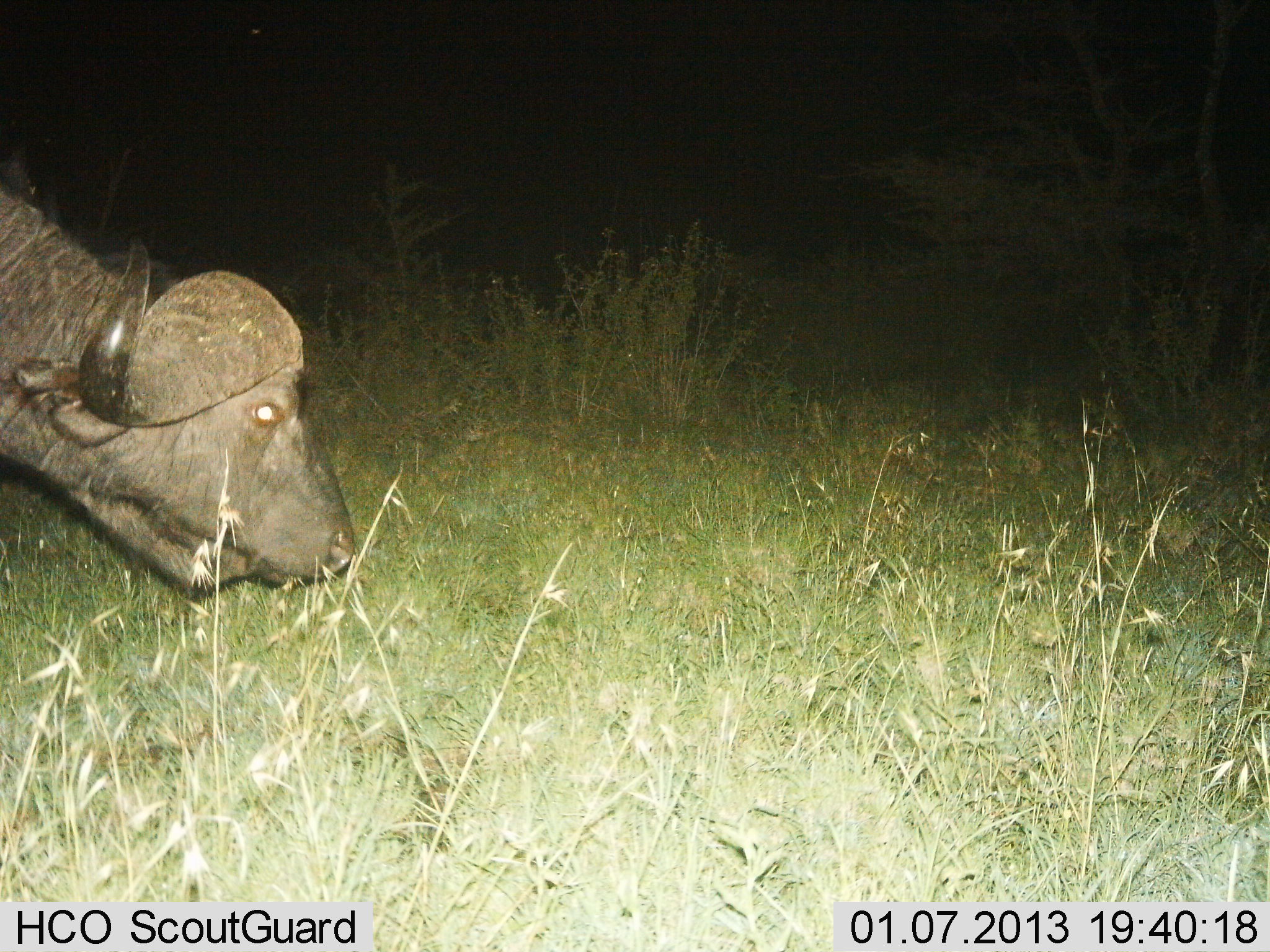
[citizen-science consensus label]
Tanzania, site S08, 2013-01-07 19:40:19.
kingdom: Animalia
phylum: Chordata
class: Mammalia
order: Artiodactyla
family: Bovidae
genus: Syncerus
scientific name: Syncerus caffer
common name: cape buffalo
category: buffalo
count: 1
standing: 19%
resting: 0%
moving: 19%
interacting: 0%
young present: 0%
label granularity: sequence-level